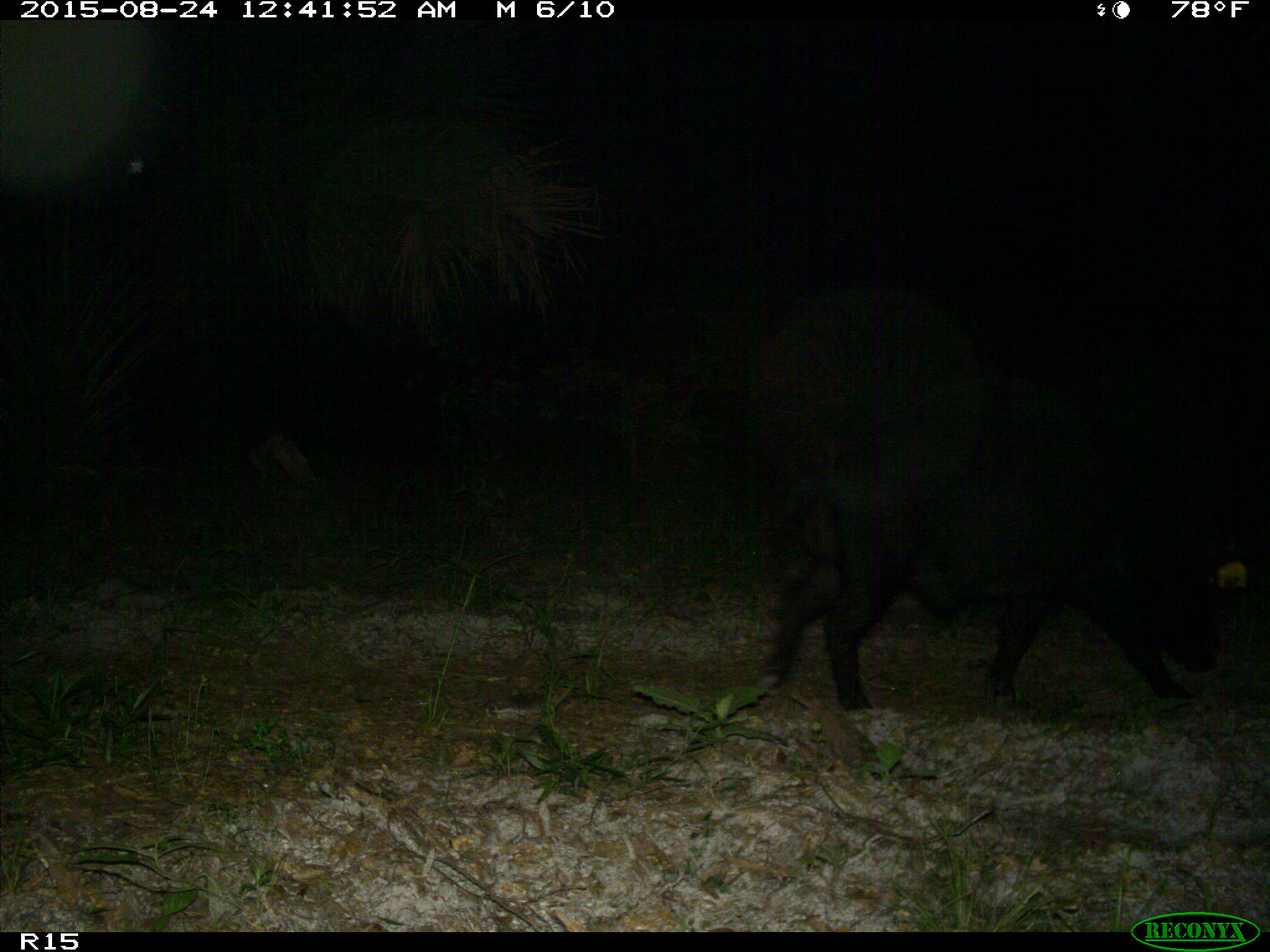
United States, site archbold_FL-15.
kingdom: Animalia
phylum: Chordata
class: Mammalia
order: Artiodactyla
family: Suidae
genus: Sus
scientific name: Sus scrofa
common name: wild boar